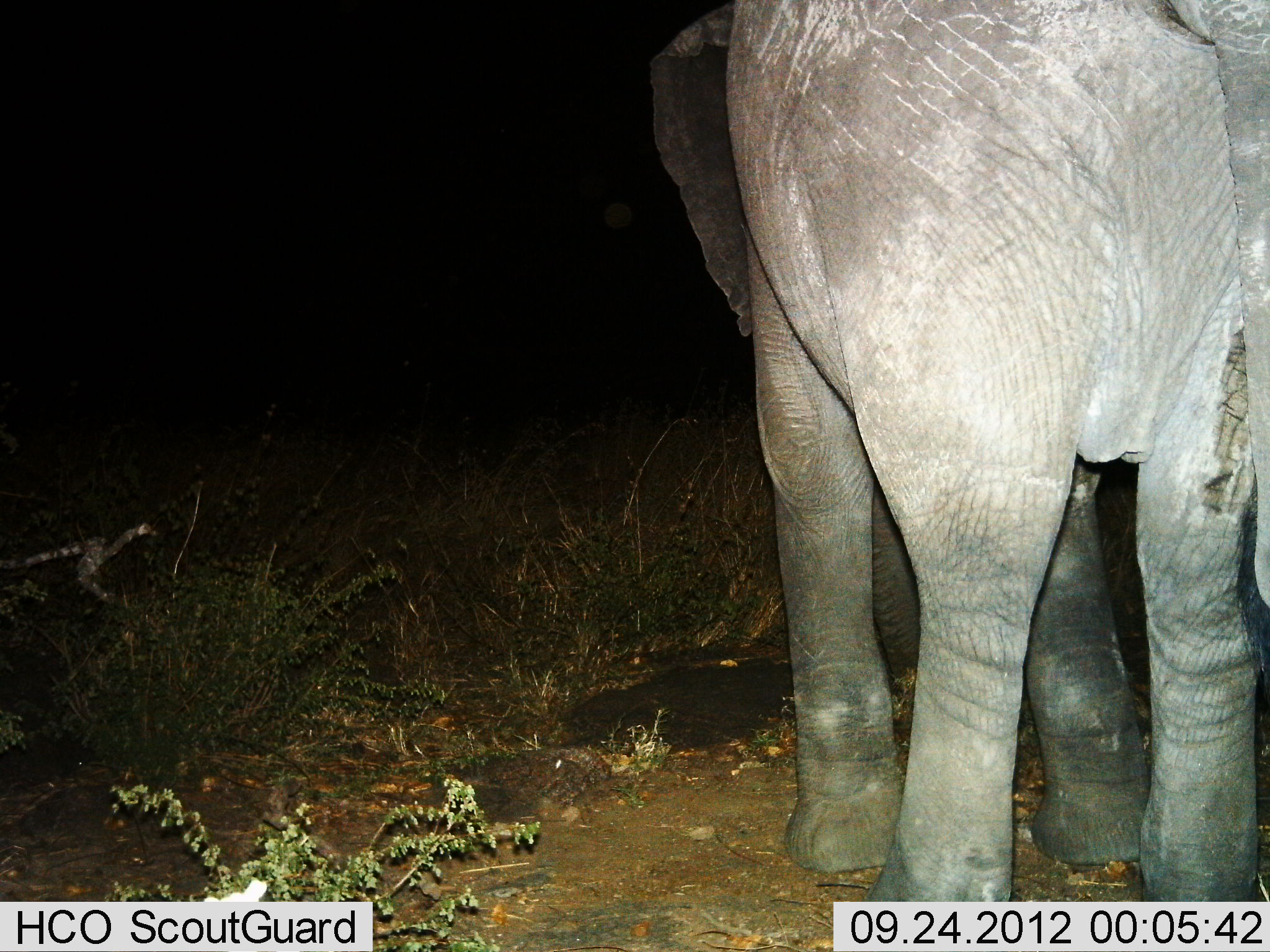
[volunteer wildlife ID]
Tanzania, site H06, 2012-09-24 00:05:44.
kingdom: Animalia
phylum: Chordata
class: Mammalia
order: Proboscidea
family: Elephantidae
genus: Loxodonta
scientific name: Loxodonta africana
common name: african bush elephant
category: elephant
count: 1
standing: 80%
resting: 0%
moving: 20%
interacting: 0%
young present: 0%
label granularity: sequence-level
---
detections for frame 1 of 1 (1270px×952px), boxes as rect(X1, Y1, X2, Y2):
animal: rect(650, 0, 1270, 902)